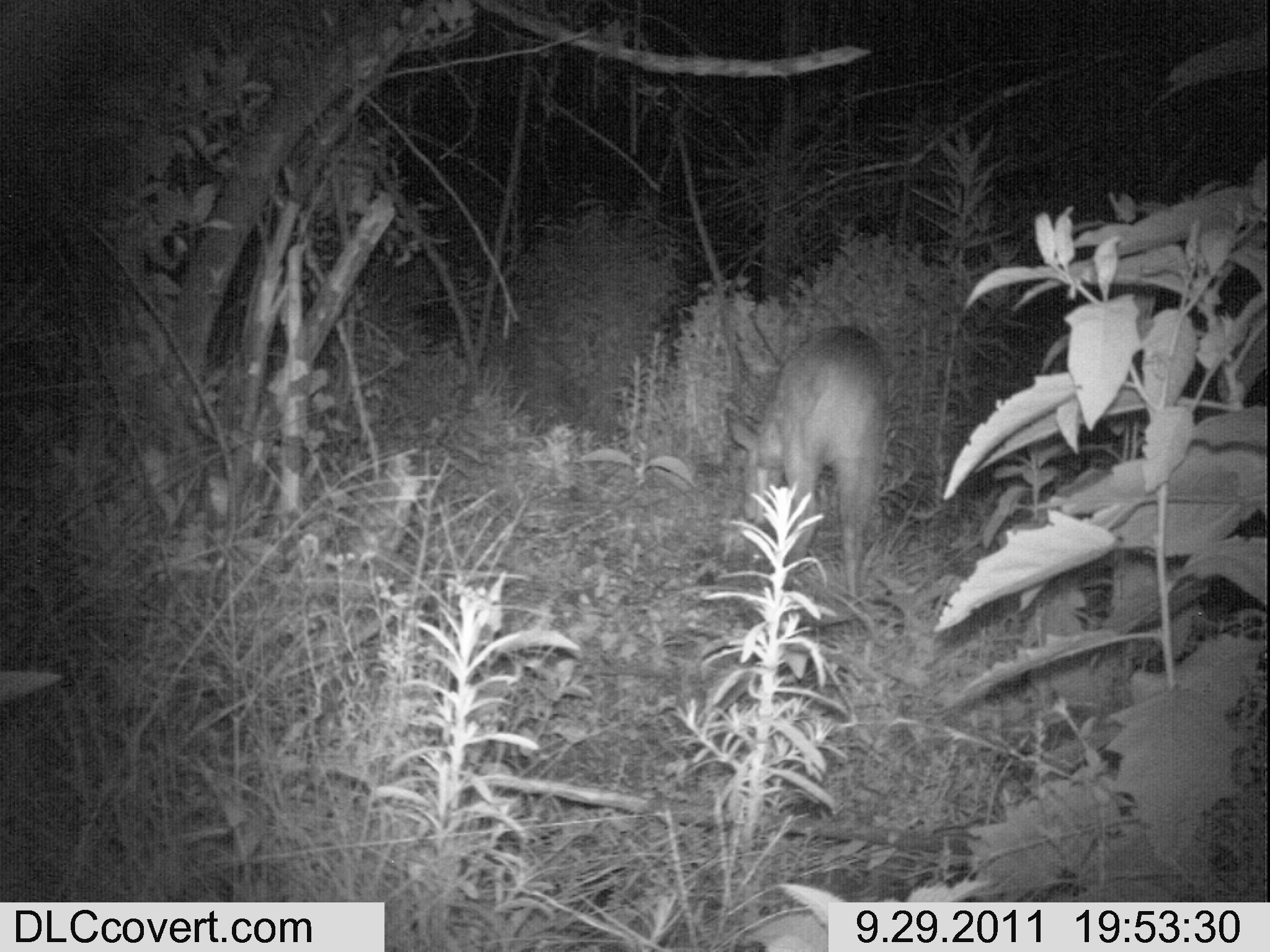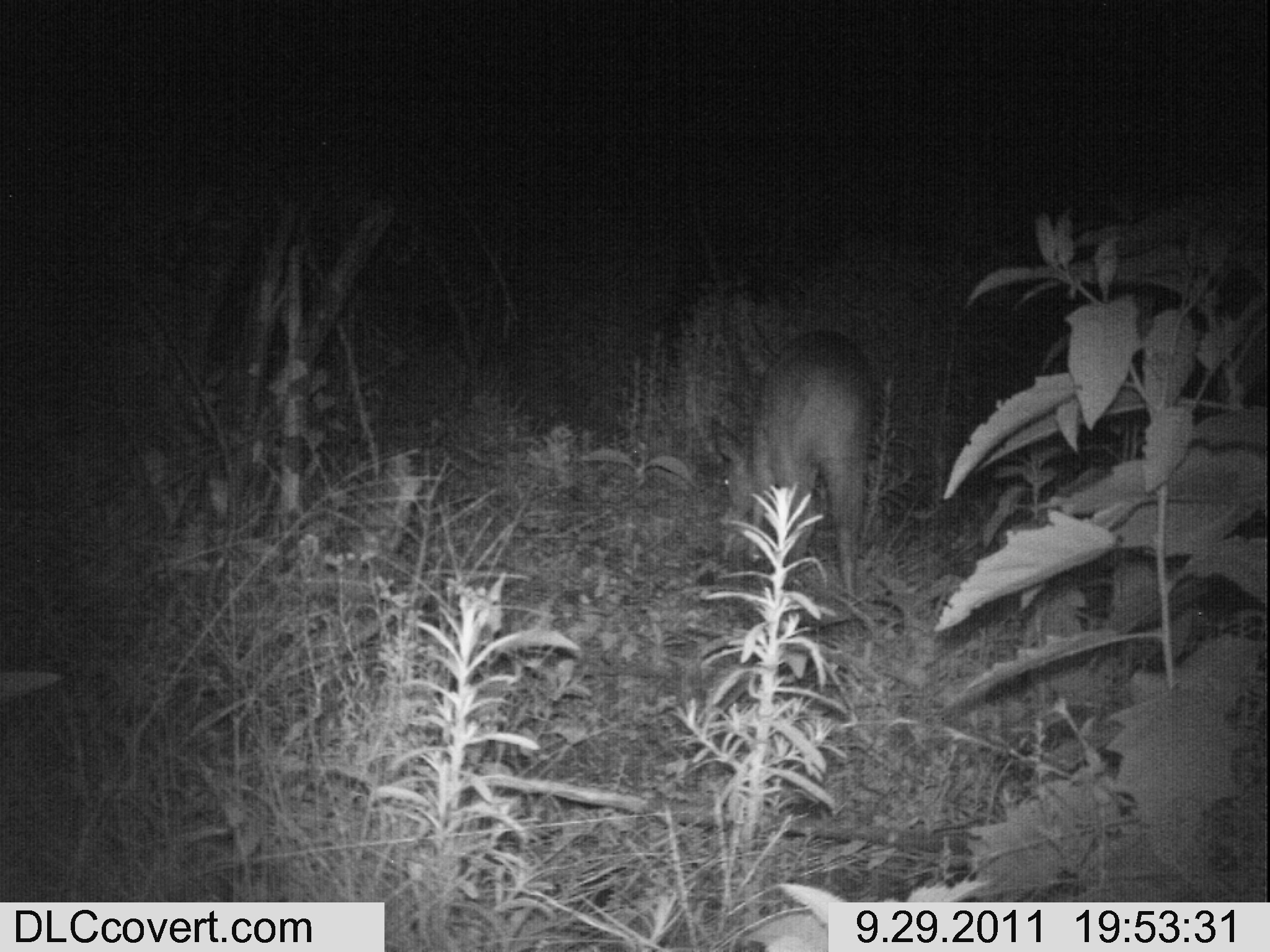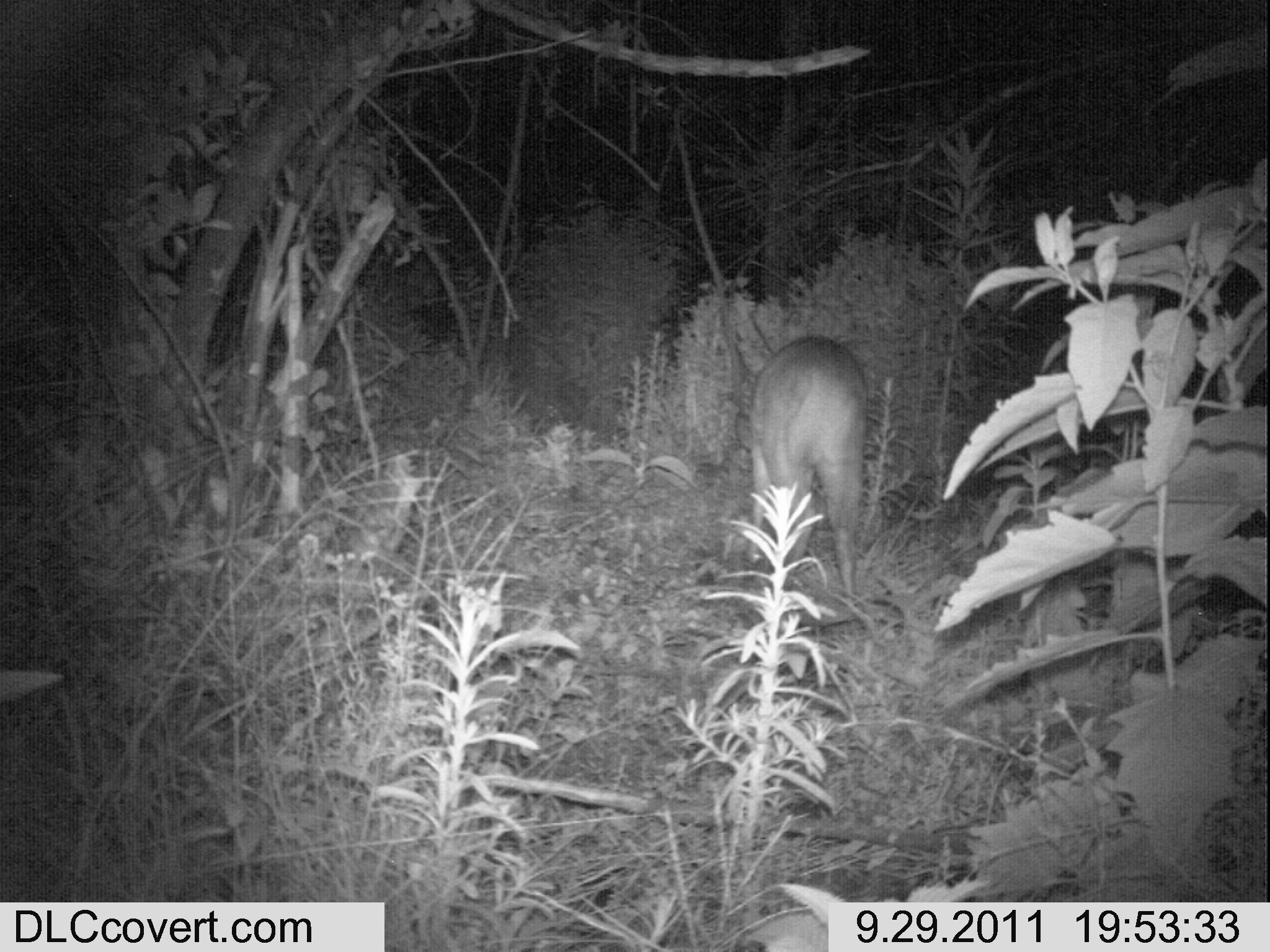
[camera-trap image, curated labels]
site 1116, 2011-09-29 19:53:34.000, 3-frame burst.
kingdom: Animalia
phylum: Chordata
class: Mammalia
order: Artiodactyla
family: Bovidae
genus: Tragelaphus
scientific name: Tragelaphus scriptus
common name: bushbuck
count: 1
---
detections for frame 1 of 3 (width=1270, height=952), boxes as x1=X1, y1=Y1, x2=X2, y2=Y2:
tragelaphus scriptus: x1=729, y1=325, x2=888, y2=612